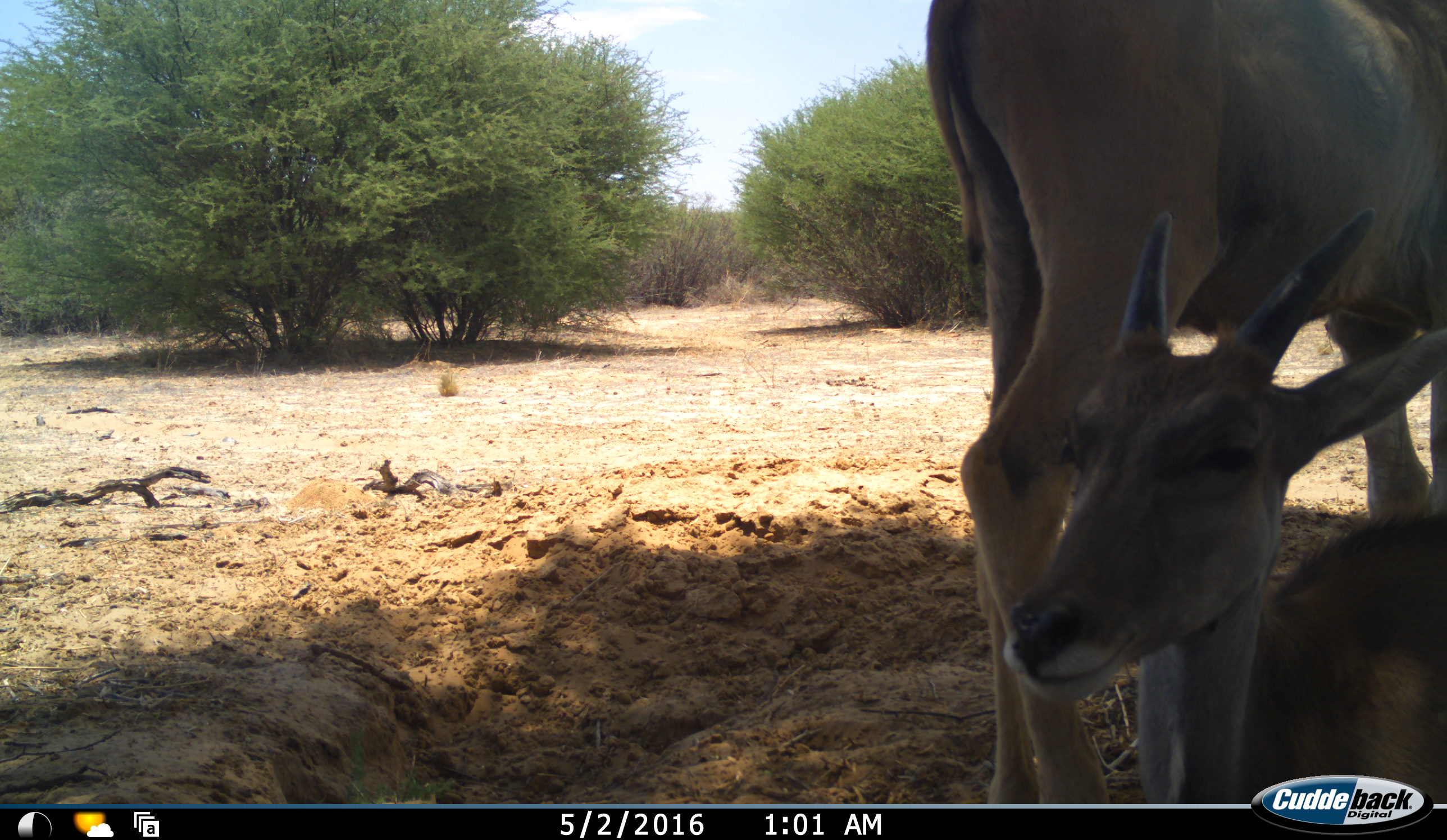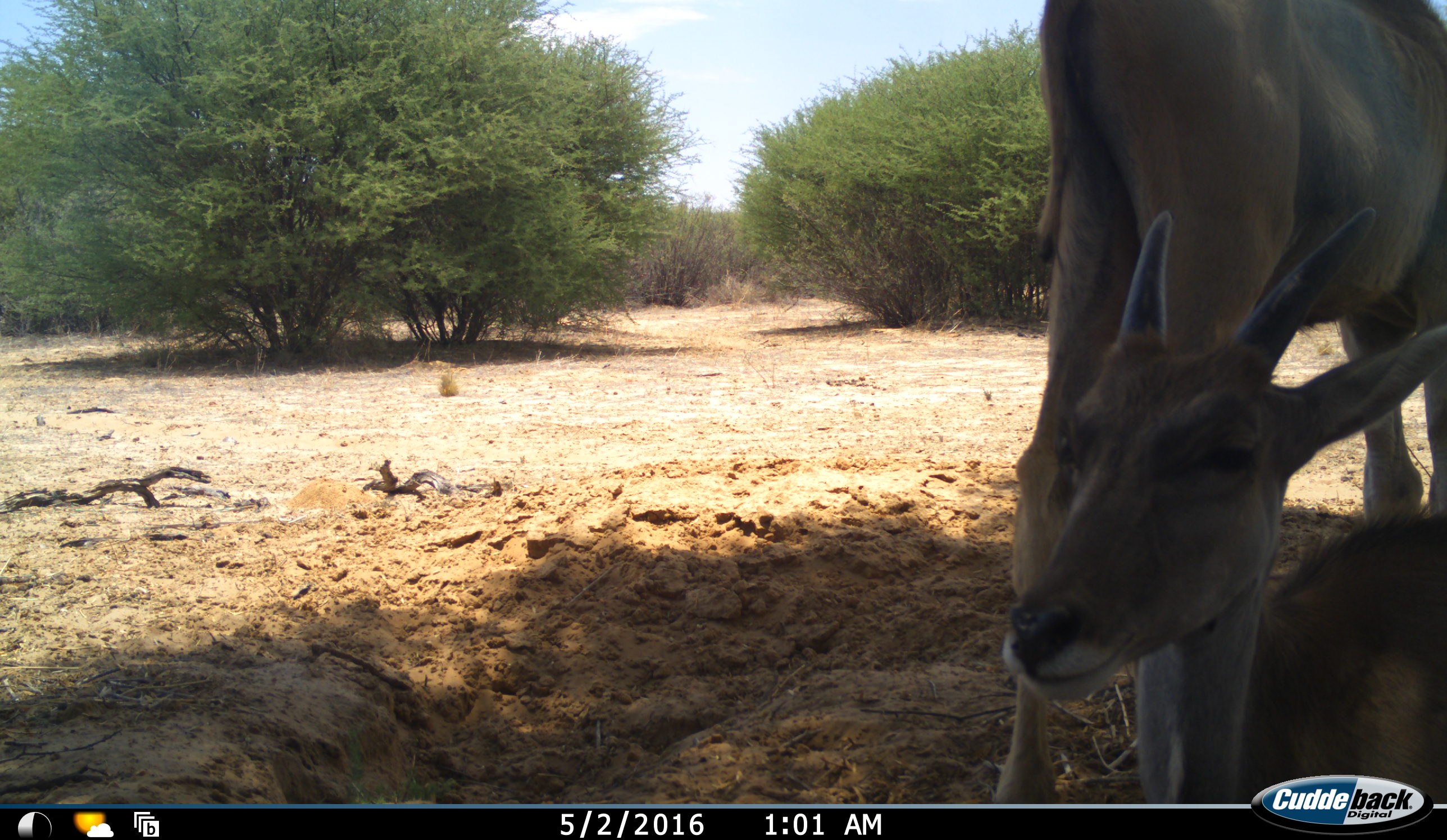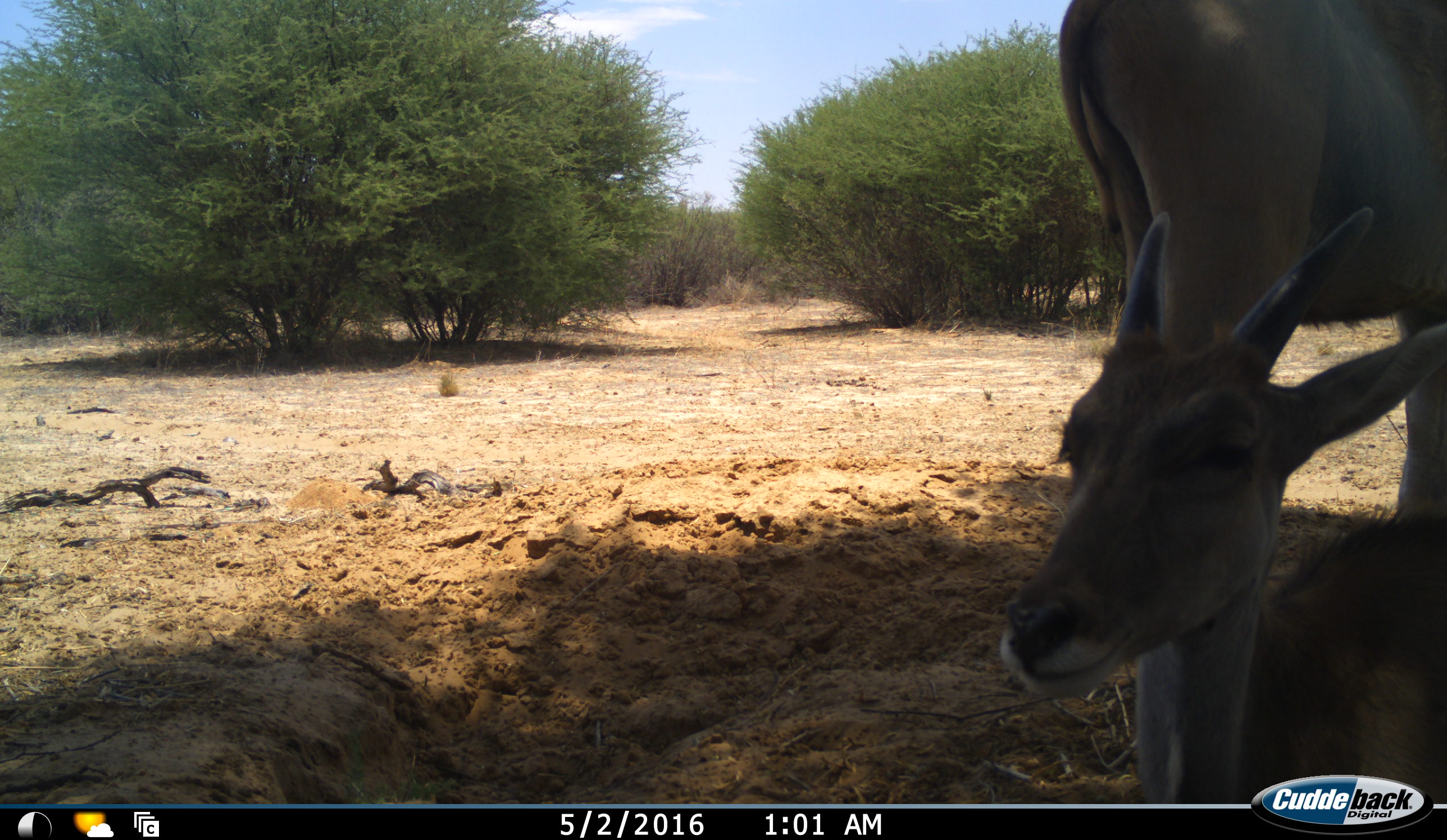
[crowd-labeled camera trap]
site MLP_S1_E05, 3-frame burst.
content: unidentified animal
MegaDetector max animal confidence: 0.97